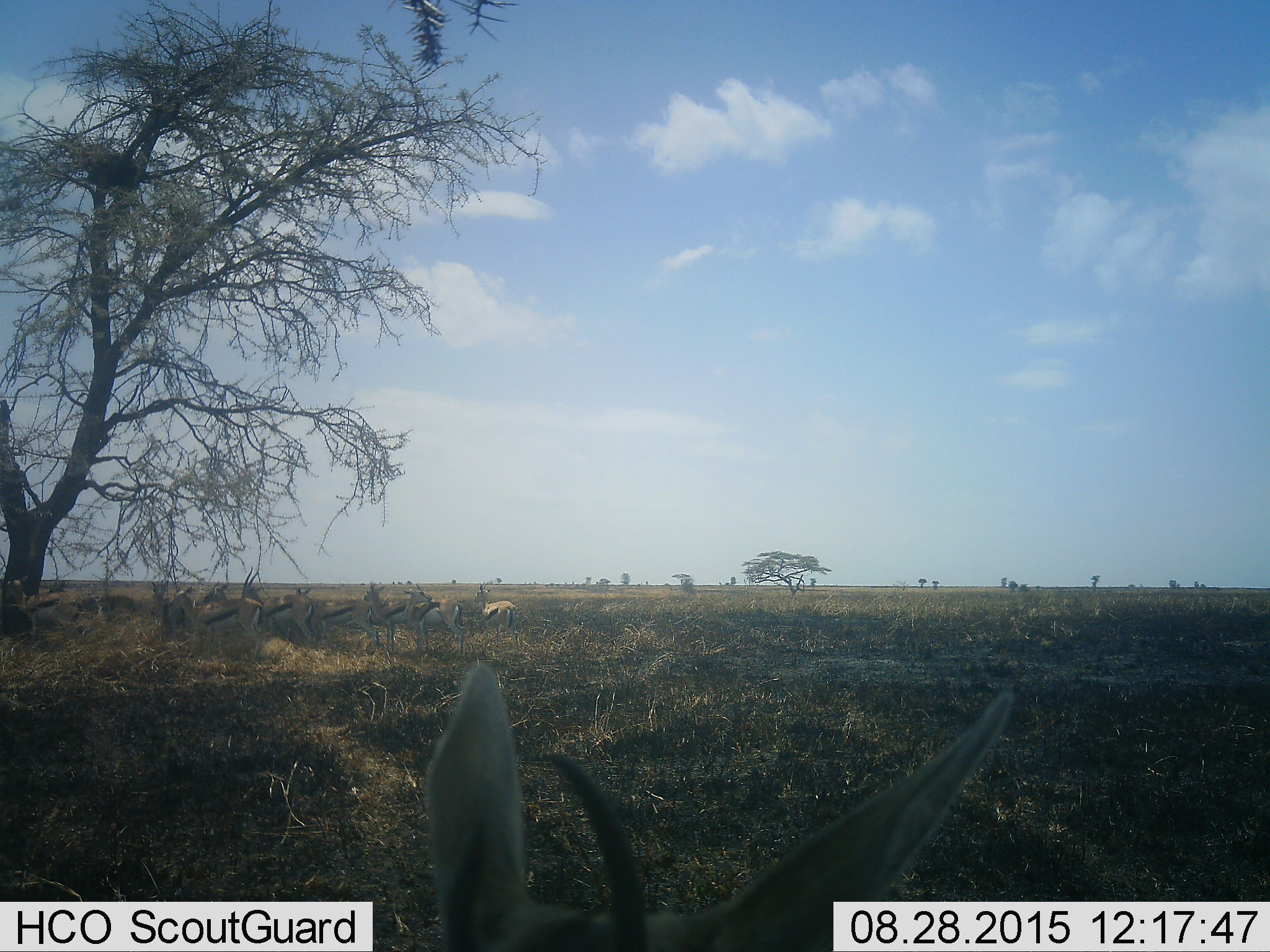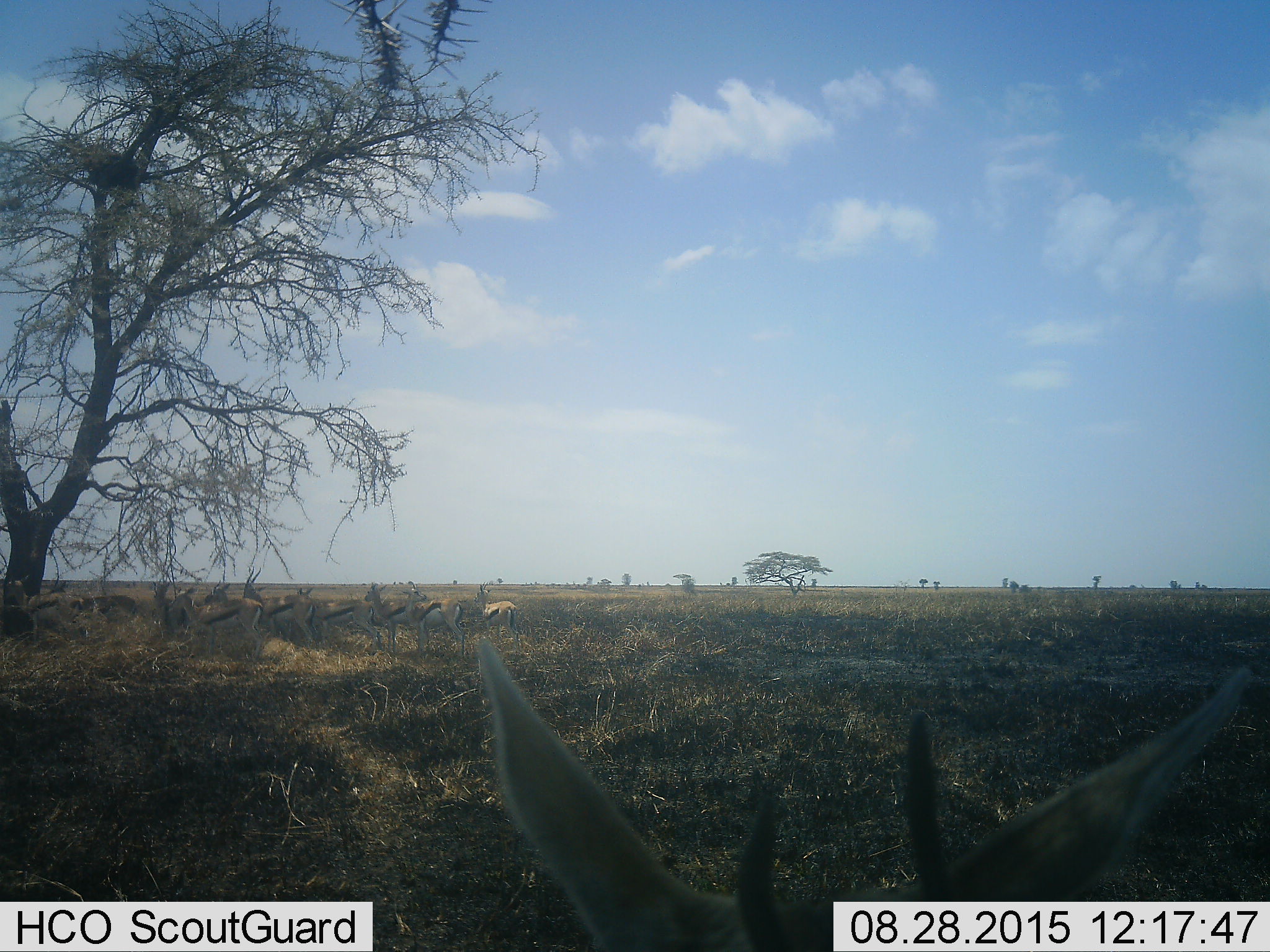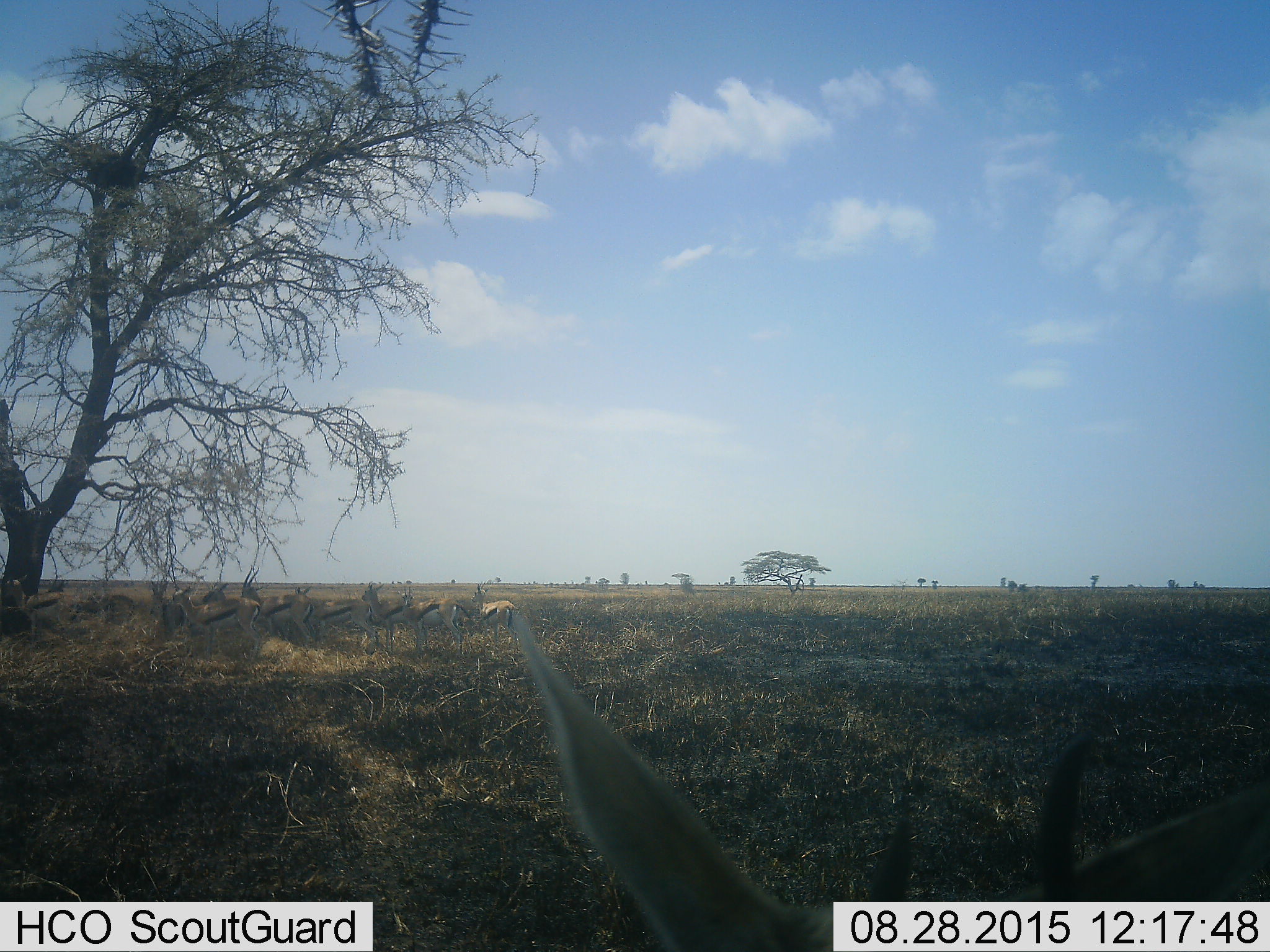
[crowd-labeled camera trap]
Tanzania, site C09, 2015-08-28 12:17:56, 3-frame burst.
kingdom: Animalia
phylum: Chordata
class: Mammalia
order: Artiodactyla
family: Bovidae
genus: Eudorcas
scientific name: Eudorcas thomsonii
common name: thomson's gazelle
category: gazellethomsons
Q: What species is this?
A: Gazellethomsons (thomson's gazelle) (Eudorcas thomsonii).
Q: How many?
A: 10.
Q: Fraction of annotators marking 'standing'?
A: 92%.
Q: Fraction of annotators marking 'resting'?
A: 23%.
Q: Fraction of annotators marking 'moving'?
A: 23%.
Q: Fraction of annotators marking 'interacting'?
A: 15%.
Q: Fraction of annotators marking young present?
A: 15%.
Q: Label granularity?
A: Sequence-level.